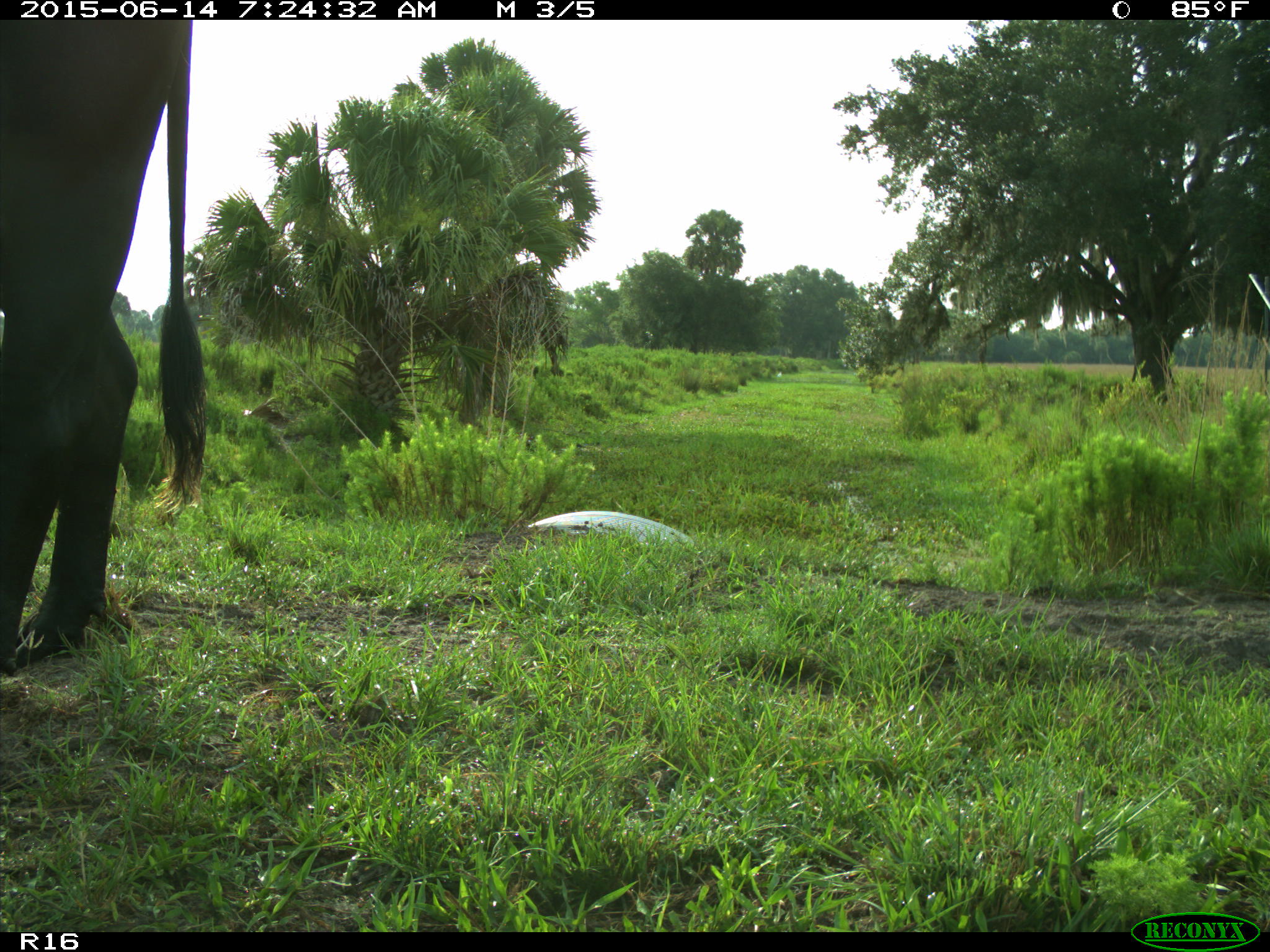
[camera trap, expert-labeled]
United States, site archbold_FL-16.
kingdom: Animalia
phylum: Chordata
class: Mammalia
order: Artiodactyla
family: Bovidae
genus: Bos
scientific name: Bos taurus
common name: domestic cow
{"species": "Bos taurus (domestic cow)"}